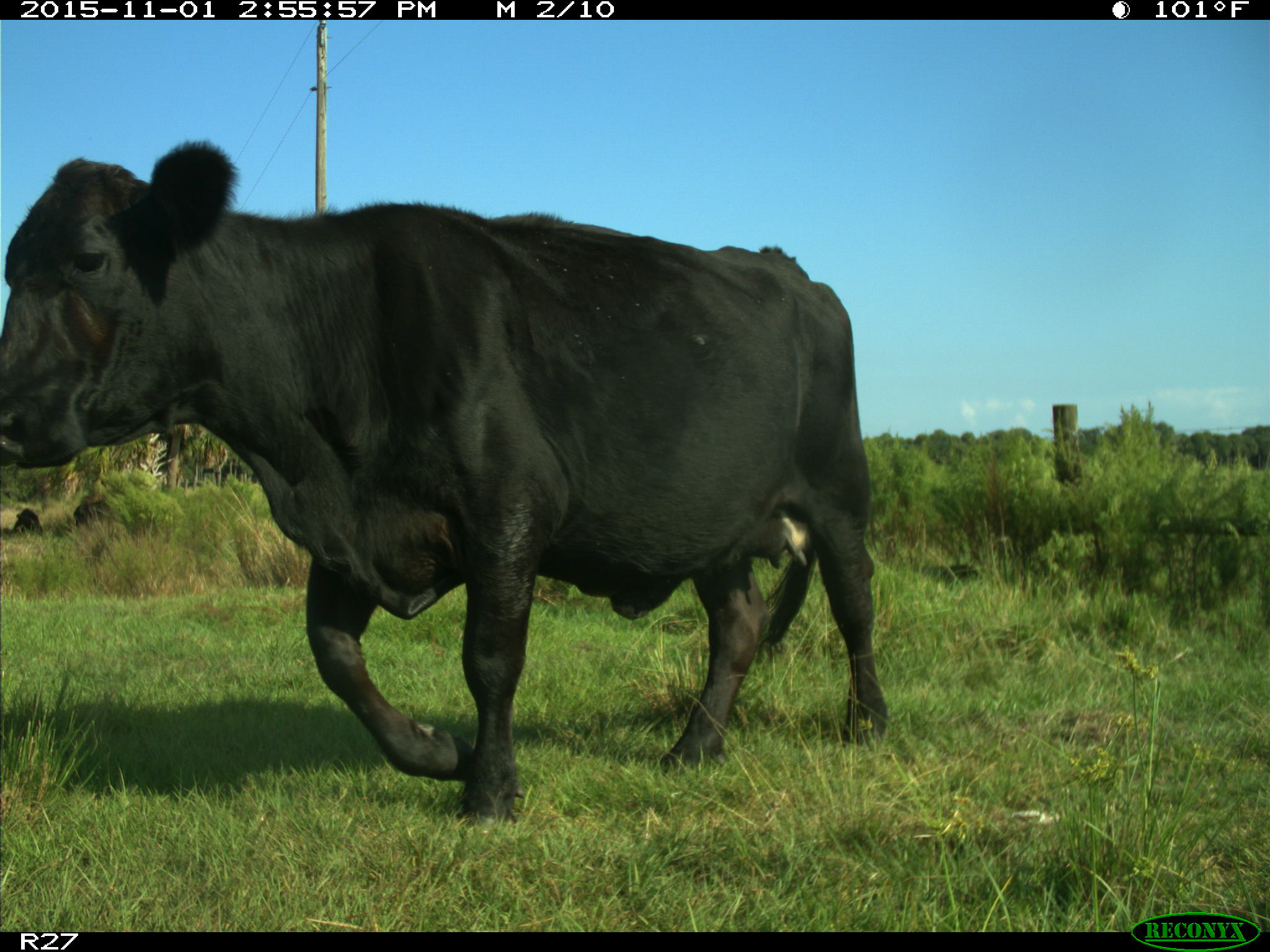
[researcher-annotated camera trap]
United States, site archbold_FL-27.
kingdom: Animalia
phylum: Chordata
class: Mammalia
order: Artiodactyla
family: Bovidae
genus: Bos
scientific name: Bos taurus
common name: domestic cow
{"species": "Bos taurus (domestic cow)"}